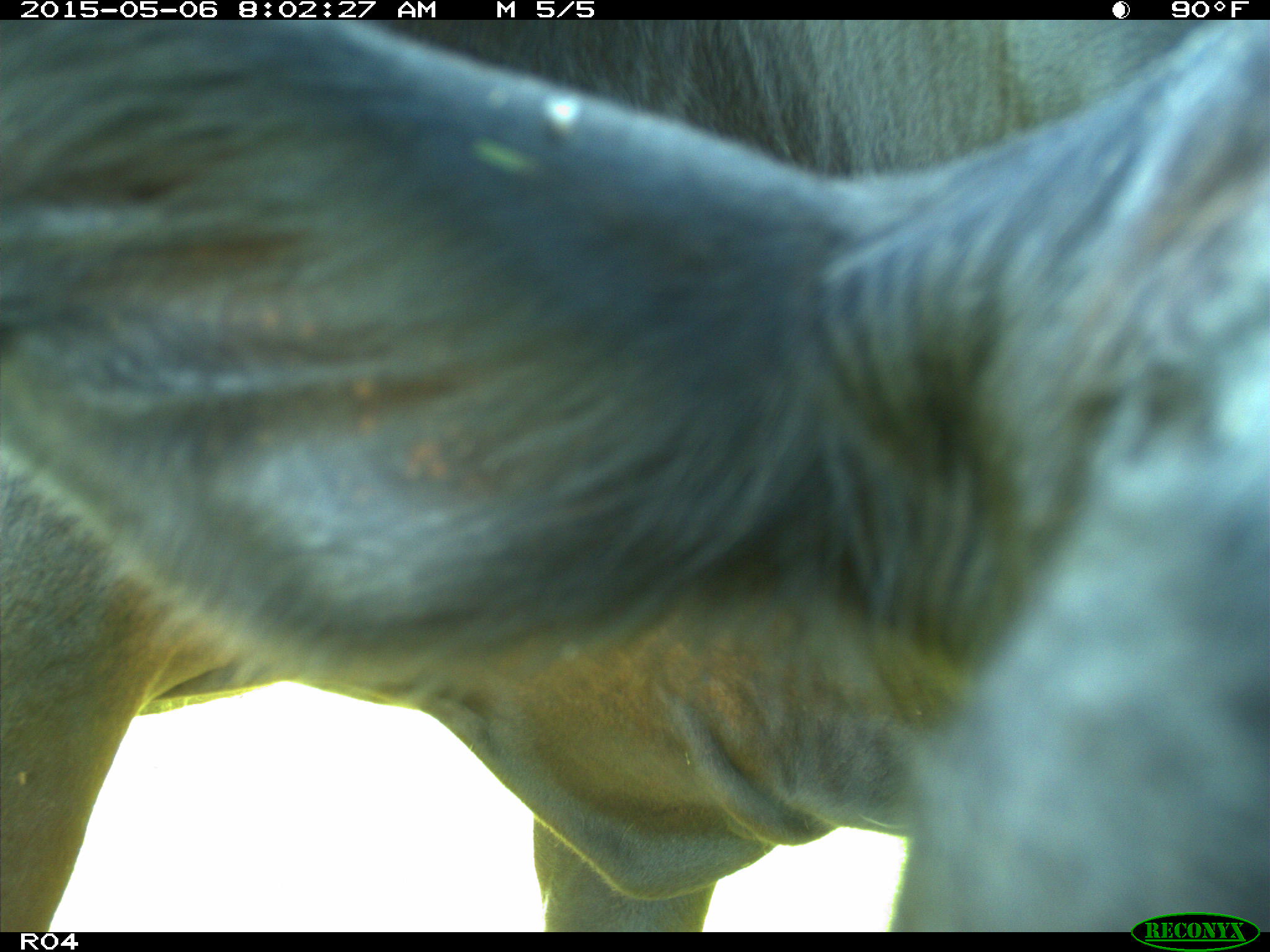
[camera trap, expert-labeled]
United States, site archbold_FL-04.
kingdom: Animalia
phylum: Chordata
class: Mammalia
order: Artiodactyla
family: Bovidae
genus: Bos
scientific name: Bos taurus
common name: domestic cow